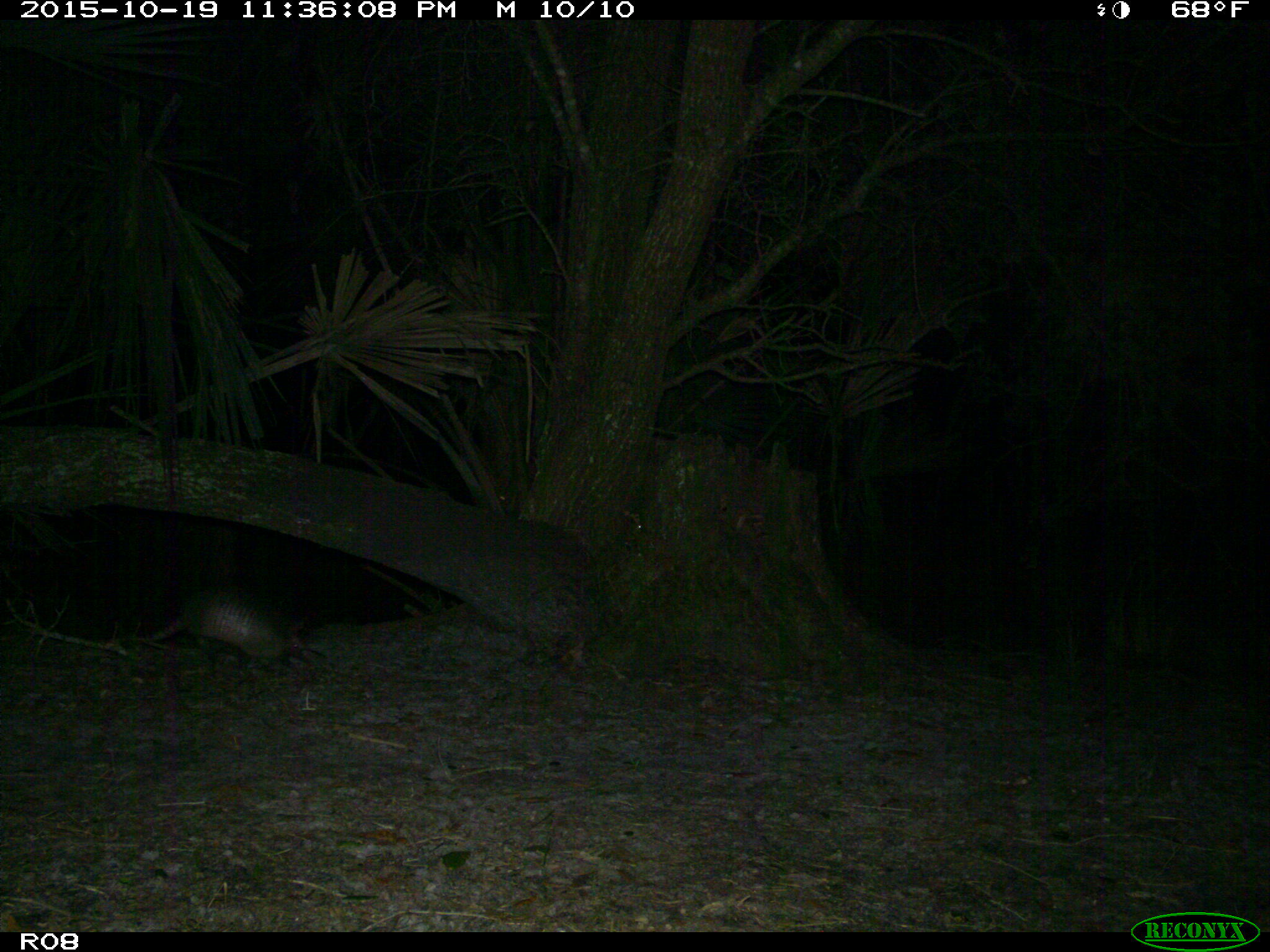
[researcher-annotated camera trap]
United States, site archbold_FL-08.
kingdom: Animalia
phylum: Chordata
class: Mammalia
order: Cingulata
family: Dasypodidae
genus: Dasypus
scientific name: Dasypus novemcinctus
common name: nine-banded armadillo